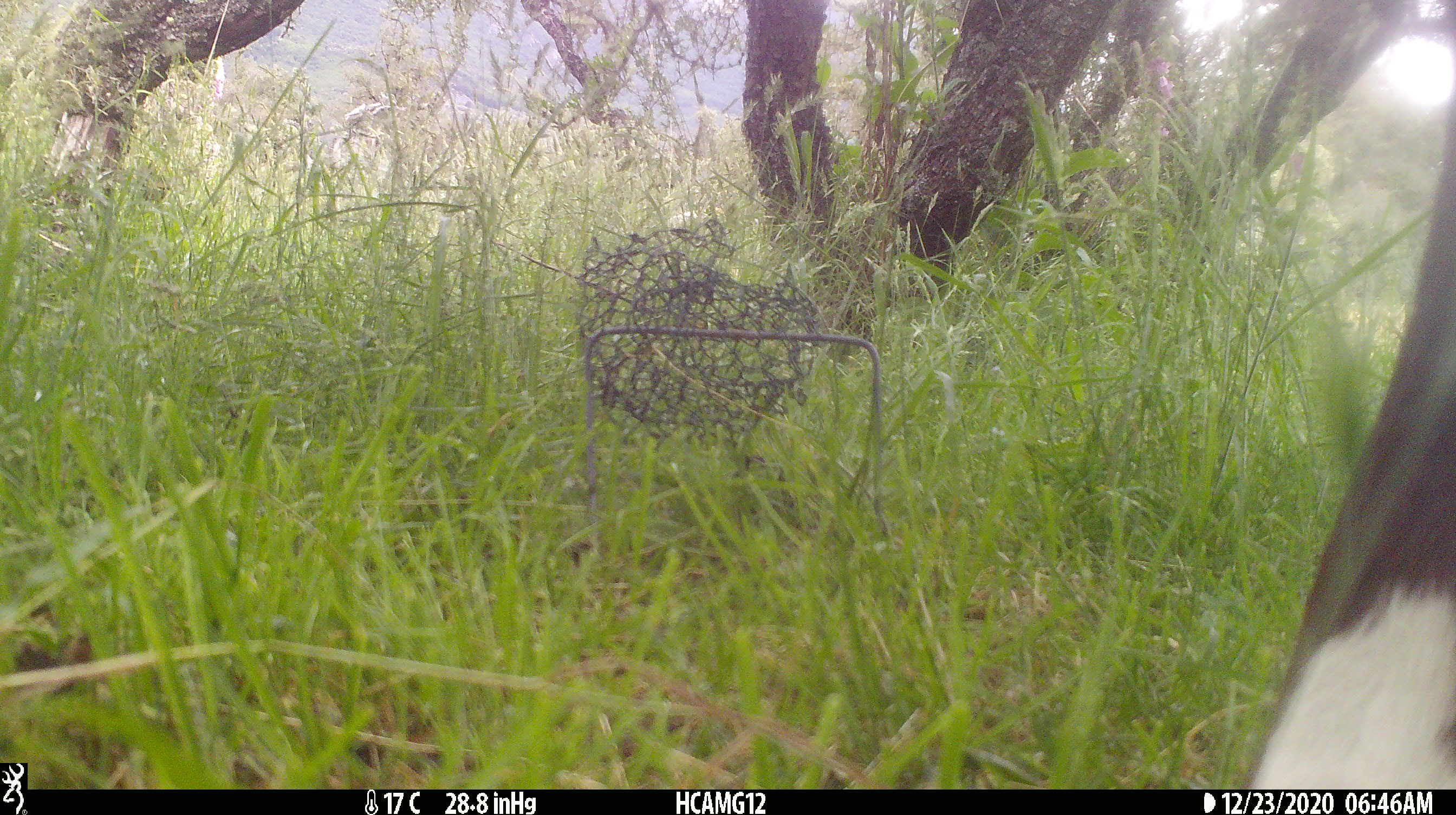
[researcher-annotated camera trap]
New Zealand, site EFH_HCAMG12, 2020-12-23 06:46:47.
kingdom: Animalia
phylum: Chordata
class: Mammalia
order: Artiodactyla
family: Bovidae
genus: Bos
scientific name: Bos taurus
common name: domestic cow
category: cow